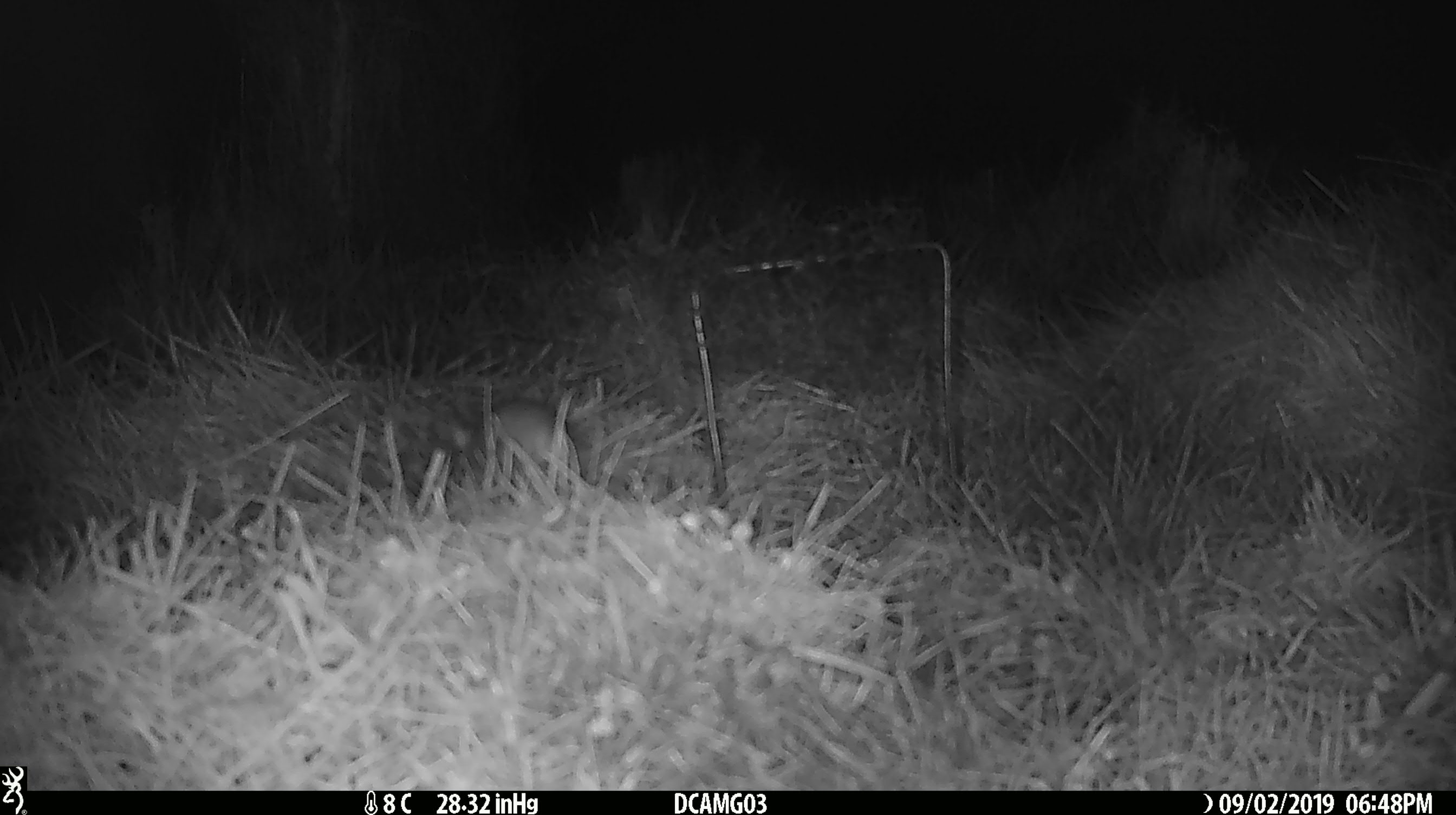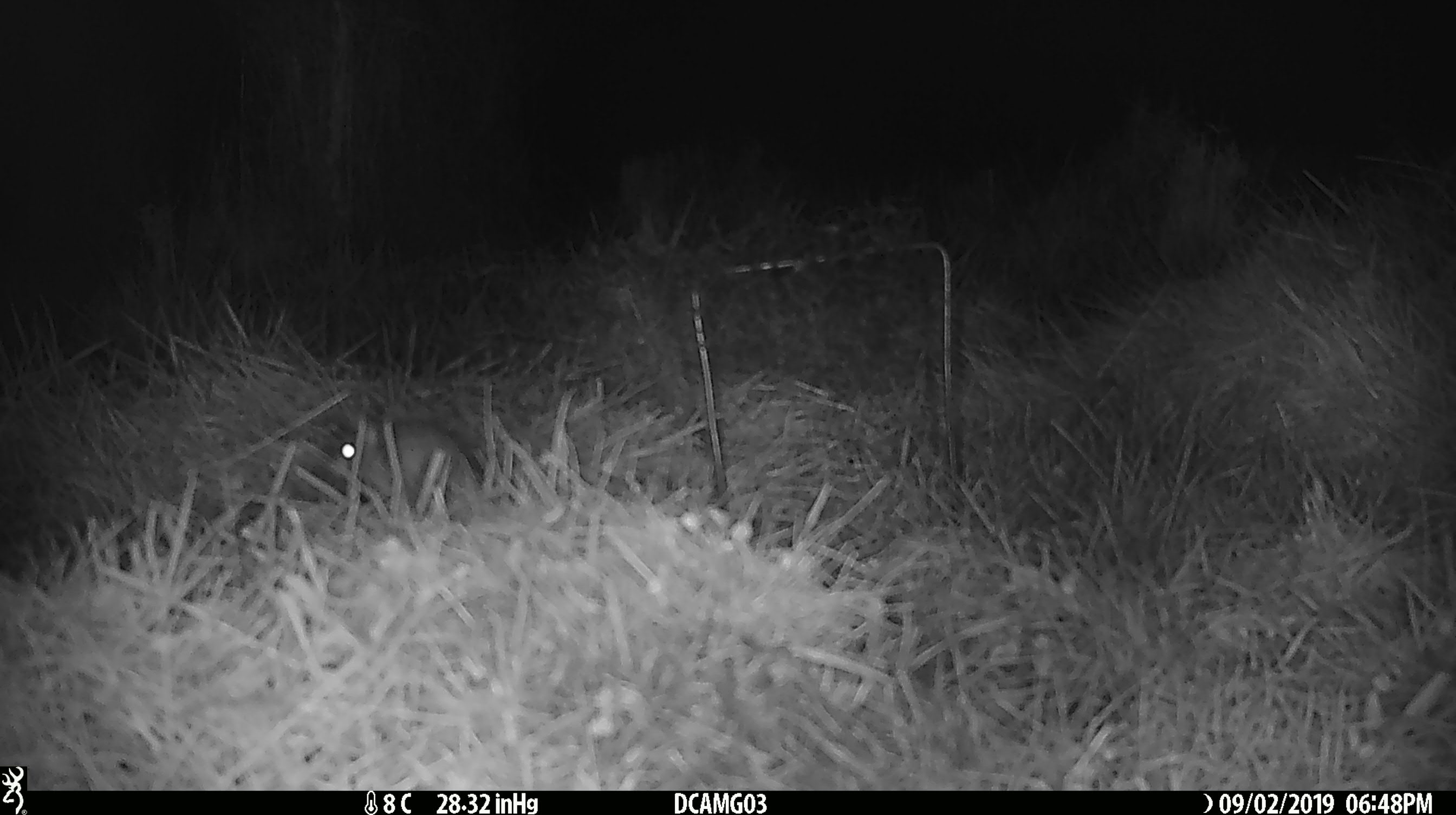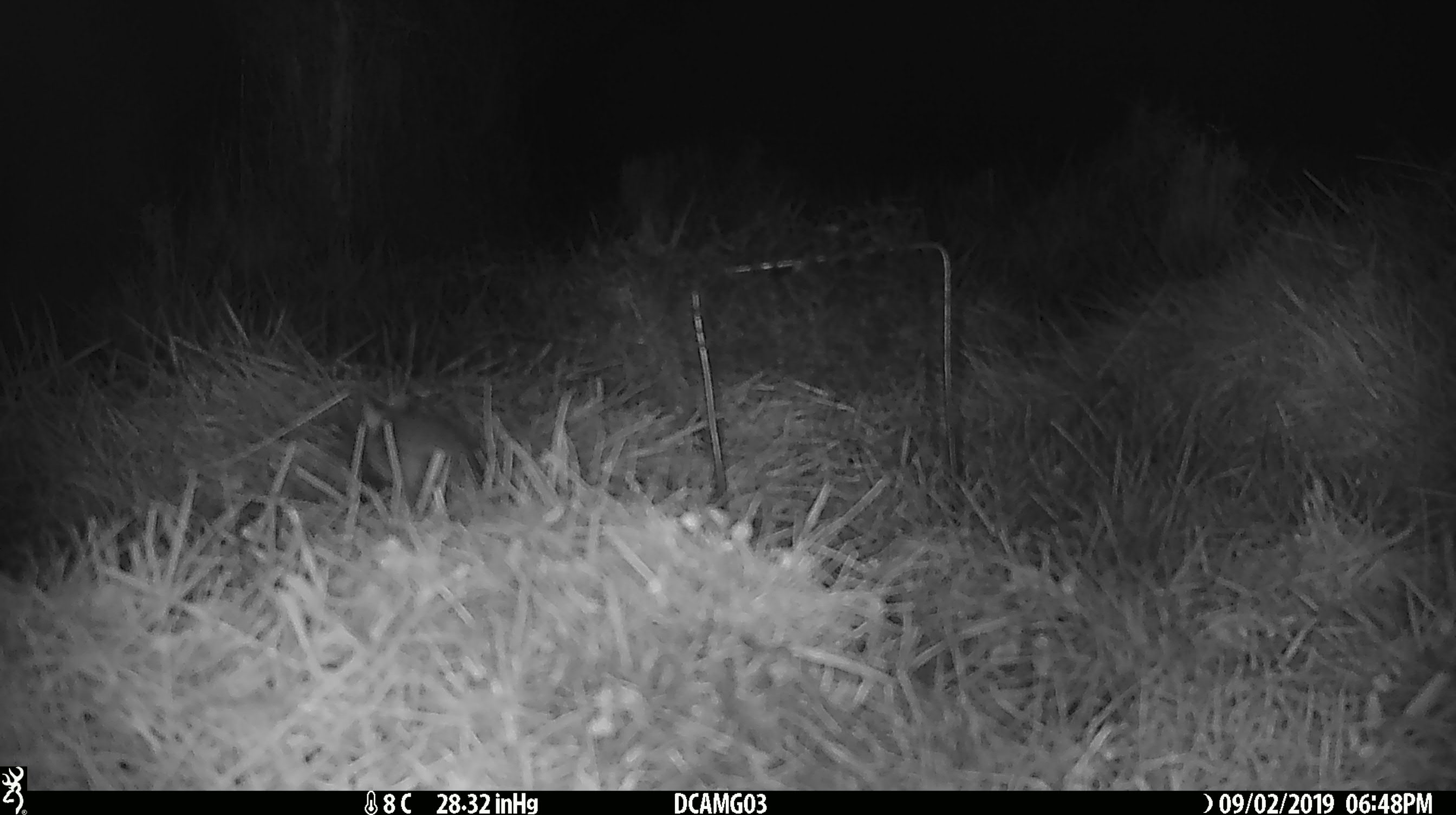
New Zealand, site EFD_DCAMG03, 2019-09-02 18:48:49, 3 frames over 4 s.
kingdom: Animalia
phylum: Chordata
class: Mammalia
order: Rodentia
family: Muridae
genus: Mus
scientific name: Mus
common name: mouse